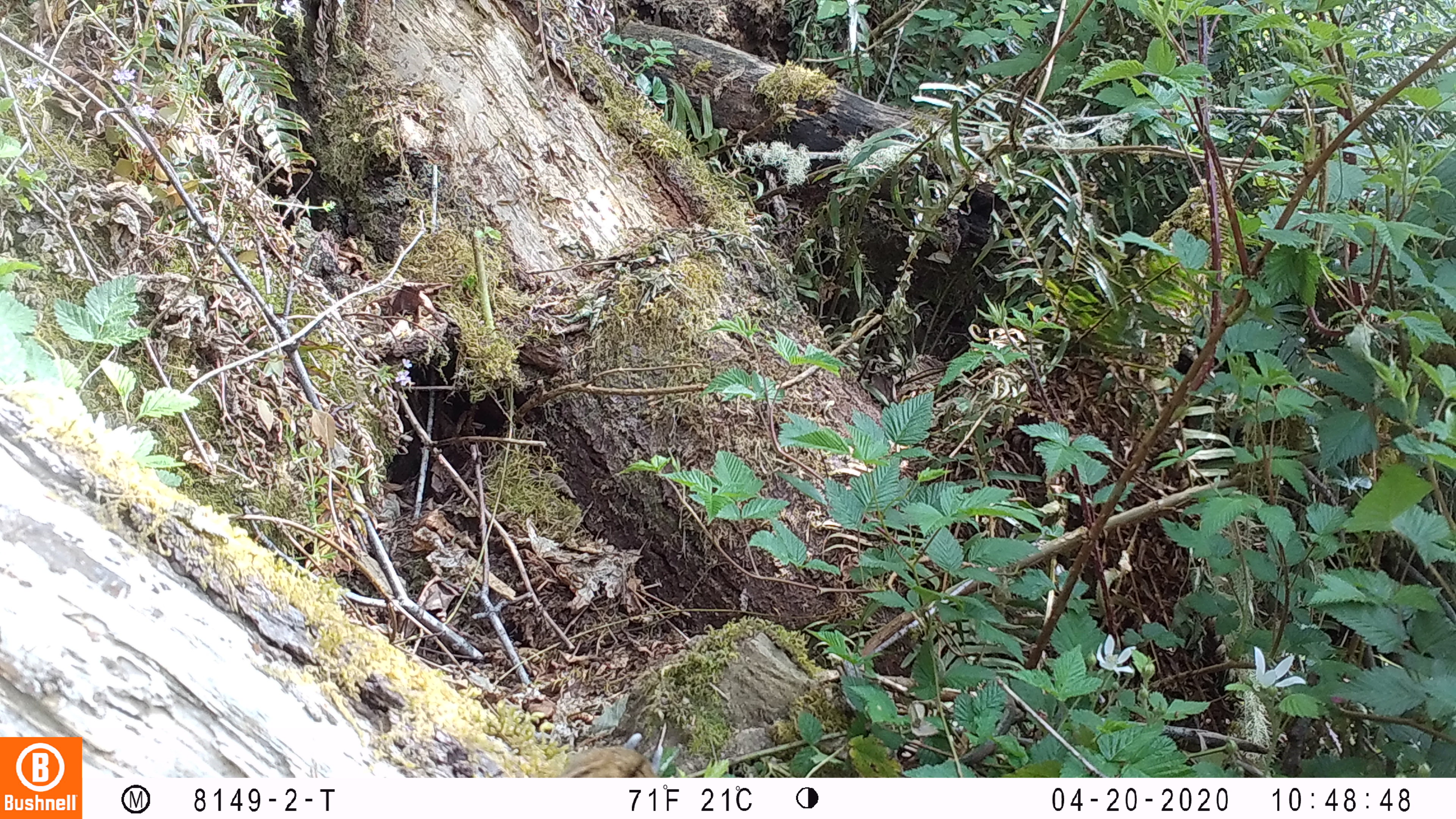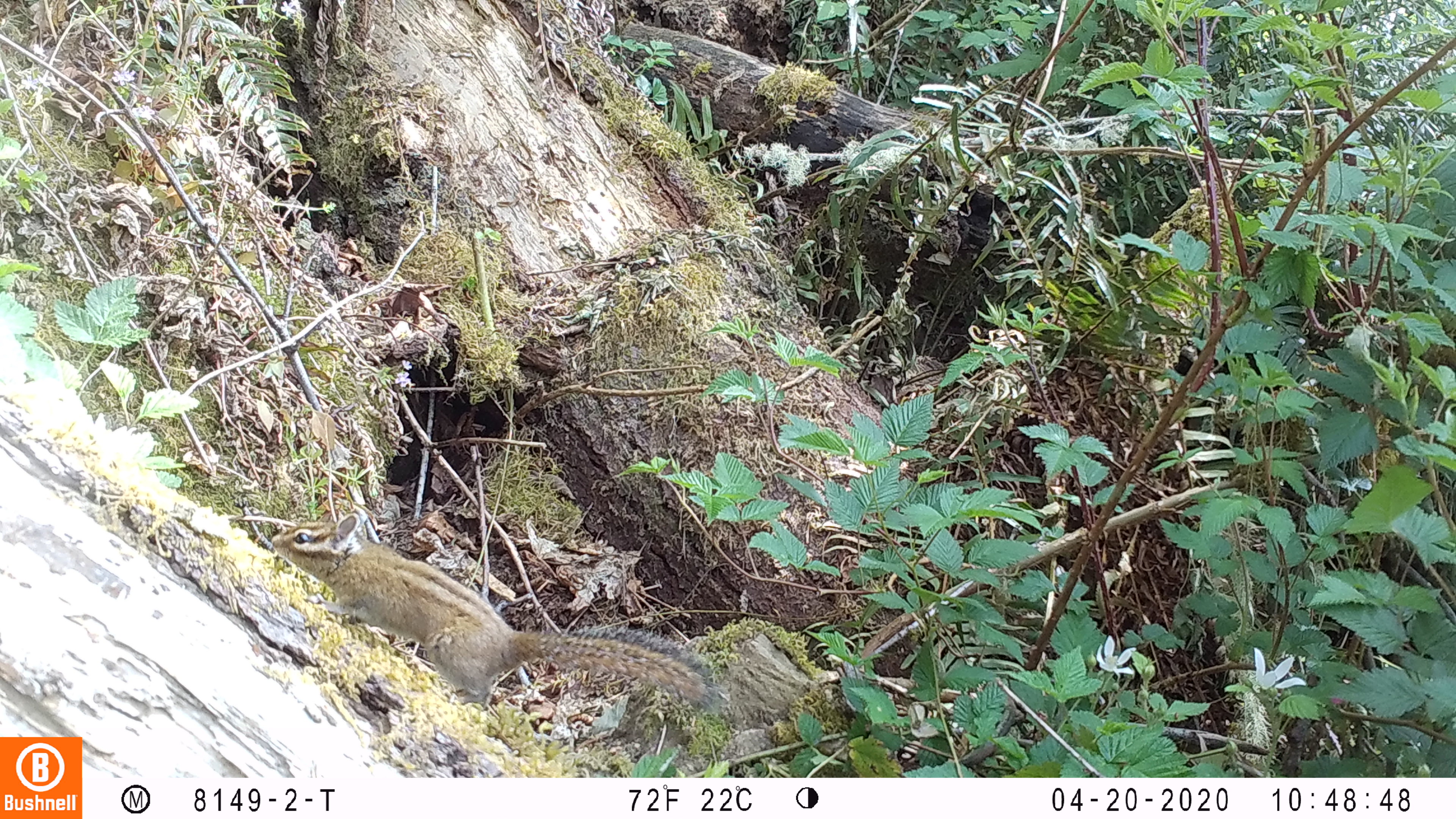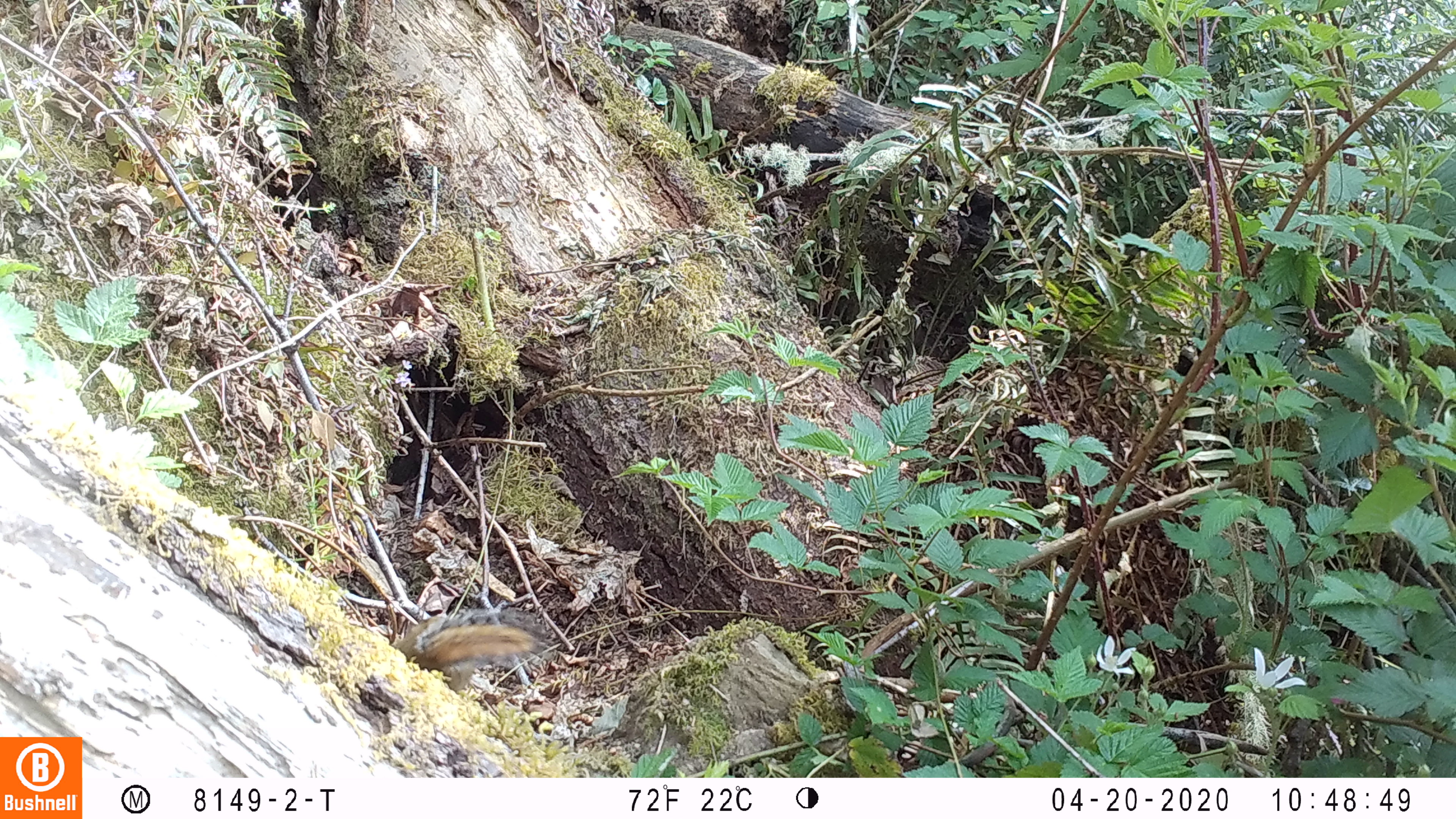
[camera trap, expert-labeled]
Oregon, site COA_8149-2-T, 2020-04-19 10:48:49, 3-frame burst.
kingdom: Animalia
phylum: Chordata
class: Mammalia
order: Rodentia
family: Sciuridae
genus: Neotamias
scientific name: Neotamias townsendii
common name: townsend's chipmunk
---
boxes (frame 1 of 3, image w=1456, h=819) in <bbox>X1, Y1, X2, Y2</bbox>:
townsend's chipmunk: <bbox>557, 731, 664, 776</bbox>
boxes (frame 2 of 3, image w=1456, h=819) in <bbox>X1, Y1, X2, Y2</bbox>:
townsend's chipmunk: <bbox>264, 503, 727, 725</bbox>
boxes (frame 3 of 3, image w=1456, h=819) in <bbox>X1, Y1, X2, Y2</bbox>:
townsend's chipmunk: <bbox>389, 603, 556, 697</bbox>